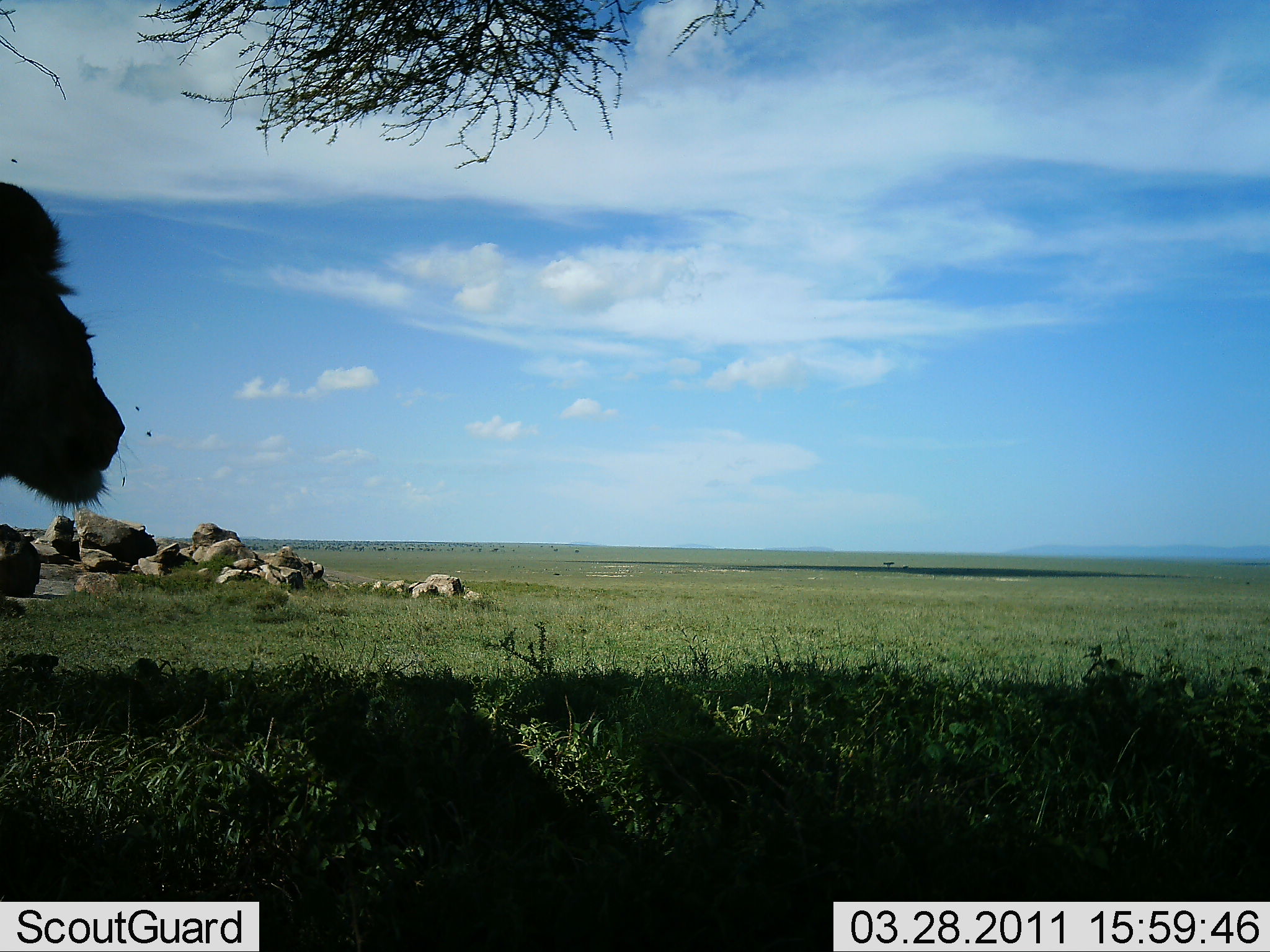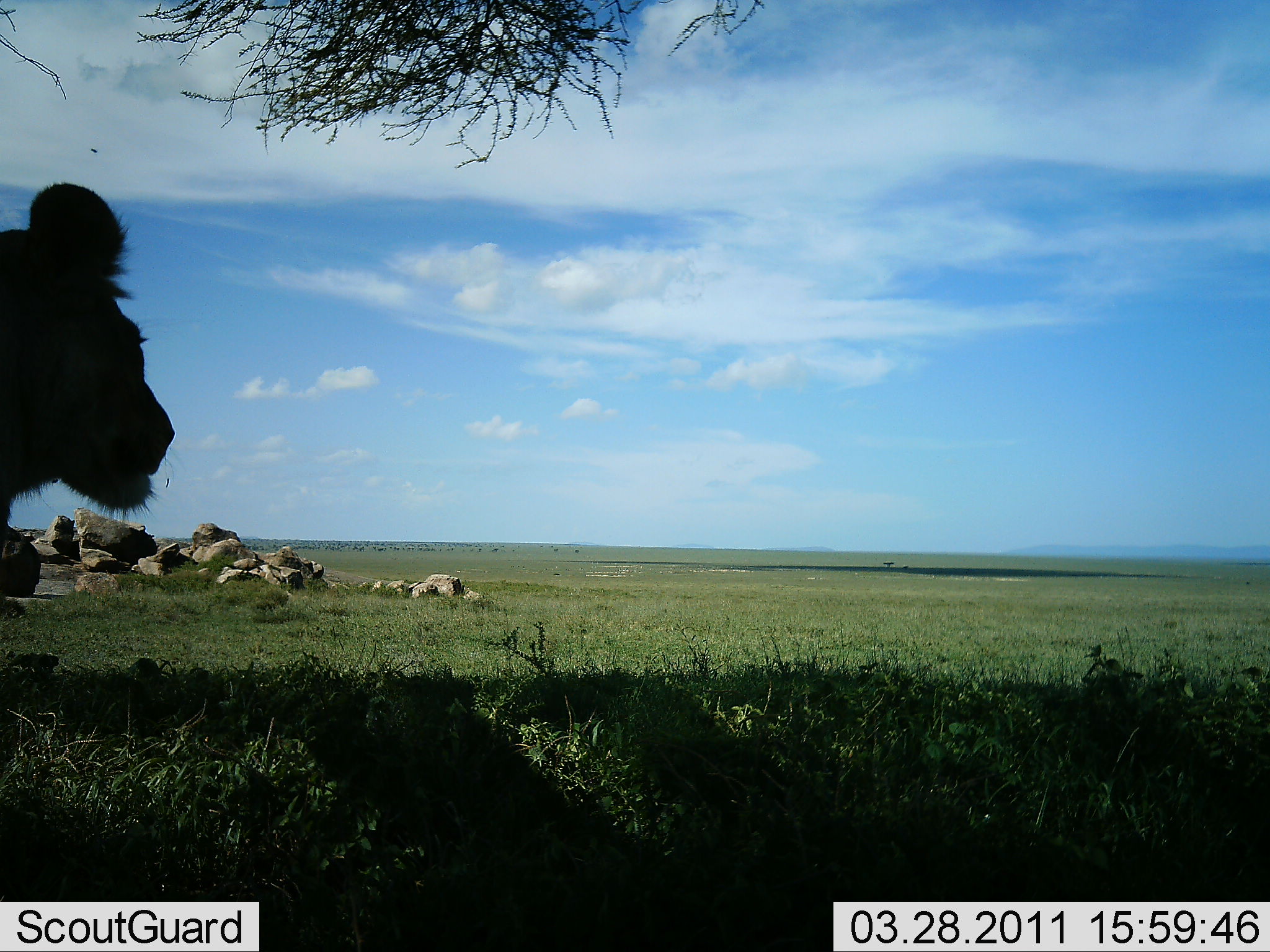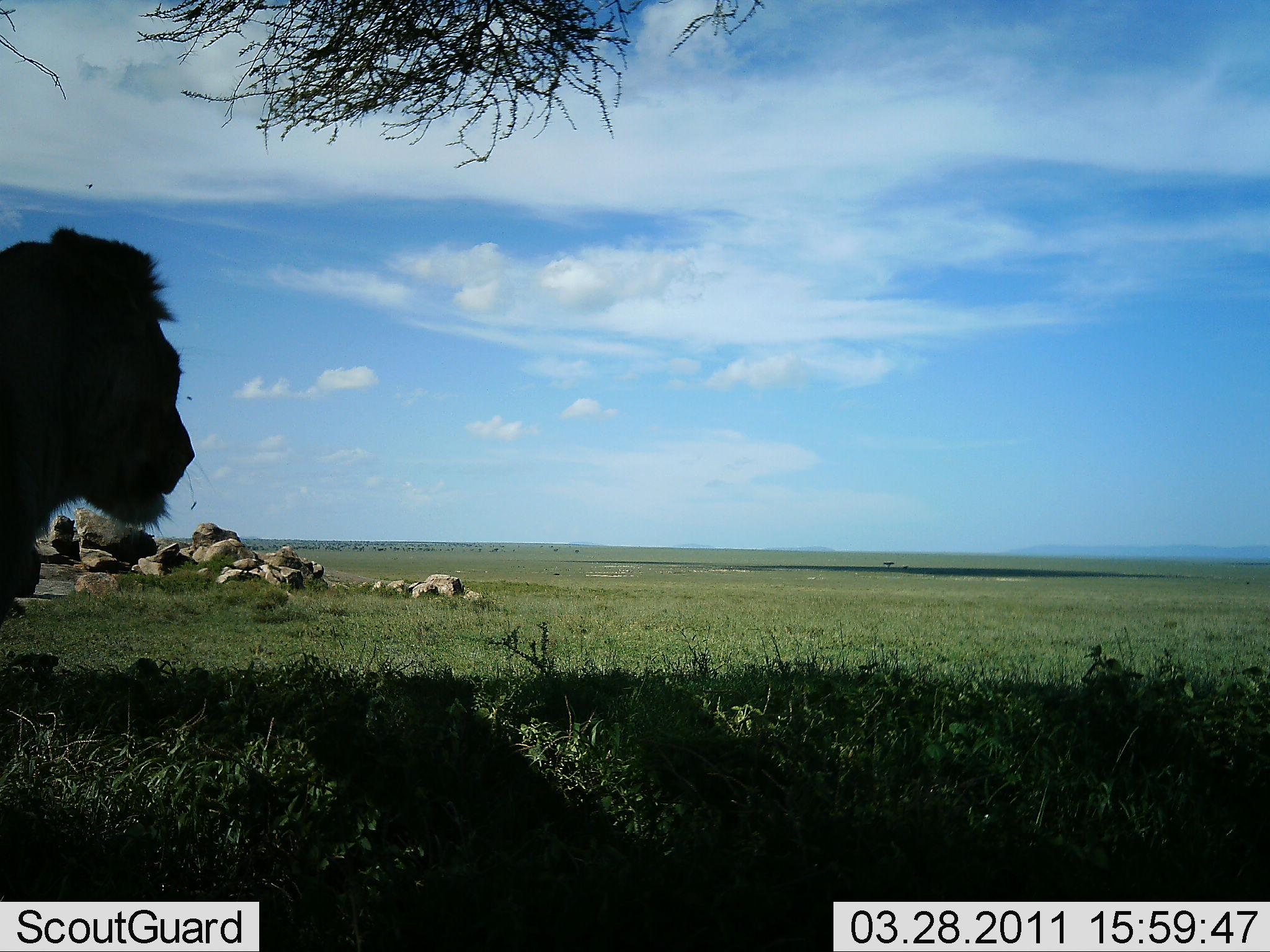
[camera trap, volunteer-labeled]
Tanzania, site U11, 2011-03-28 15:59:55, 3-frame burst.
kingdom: Animalia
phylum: Chordata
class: Mammalia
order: Carnivora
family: Felidae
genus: Panthera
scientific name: Panthera leo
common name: lion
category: lionfemale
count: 1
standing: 55%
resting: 45%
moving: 0%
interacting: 0%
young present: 9%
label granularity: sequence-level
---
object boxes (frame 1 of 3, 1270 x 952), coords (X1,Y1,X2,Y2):
animal: (1,180,131,786)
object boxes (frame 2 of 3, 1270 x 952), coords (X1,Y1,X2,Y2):
animal: (0,182,175,675)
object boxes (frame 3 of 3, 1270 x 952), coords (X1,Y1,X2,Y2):
animal: (0,224,218,647)